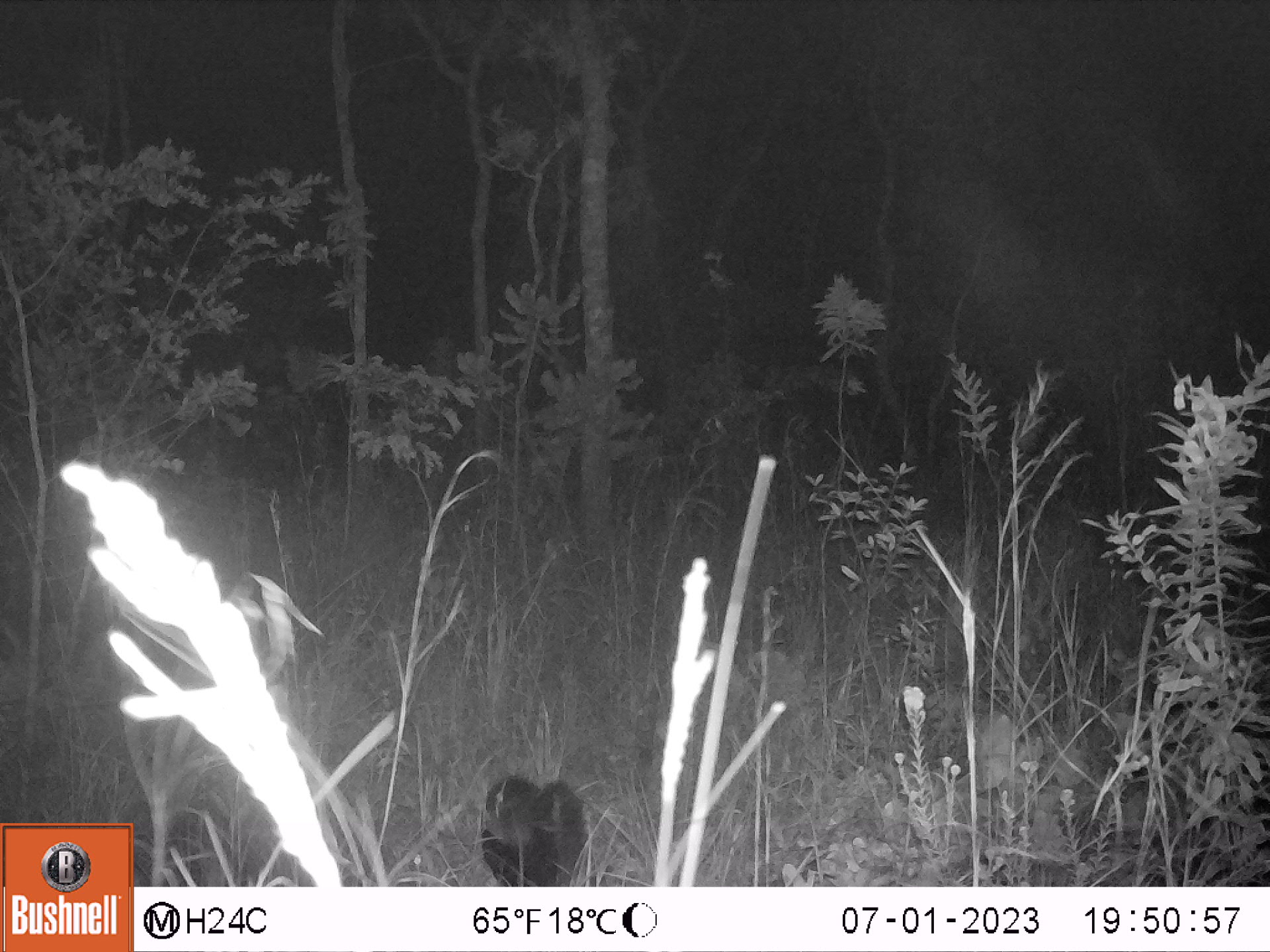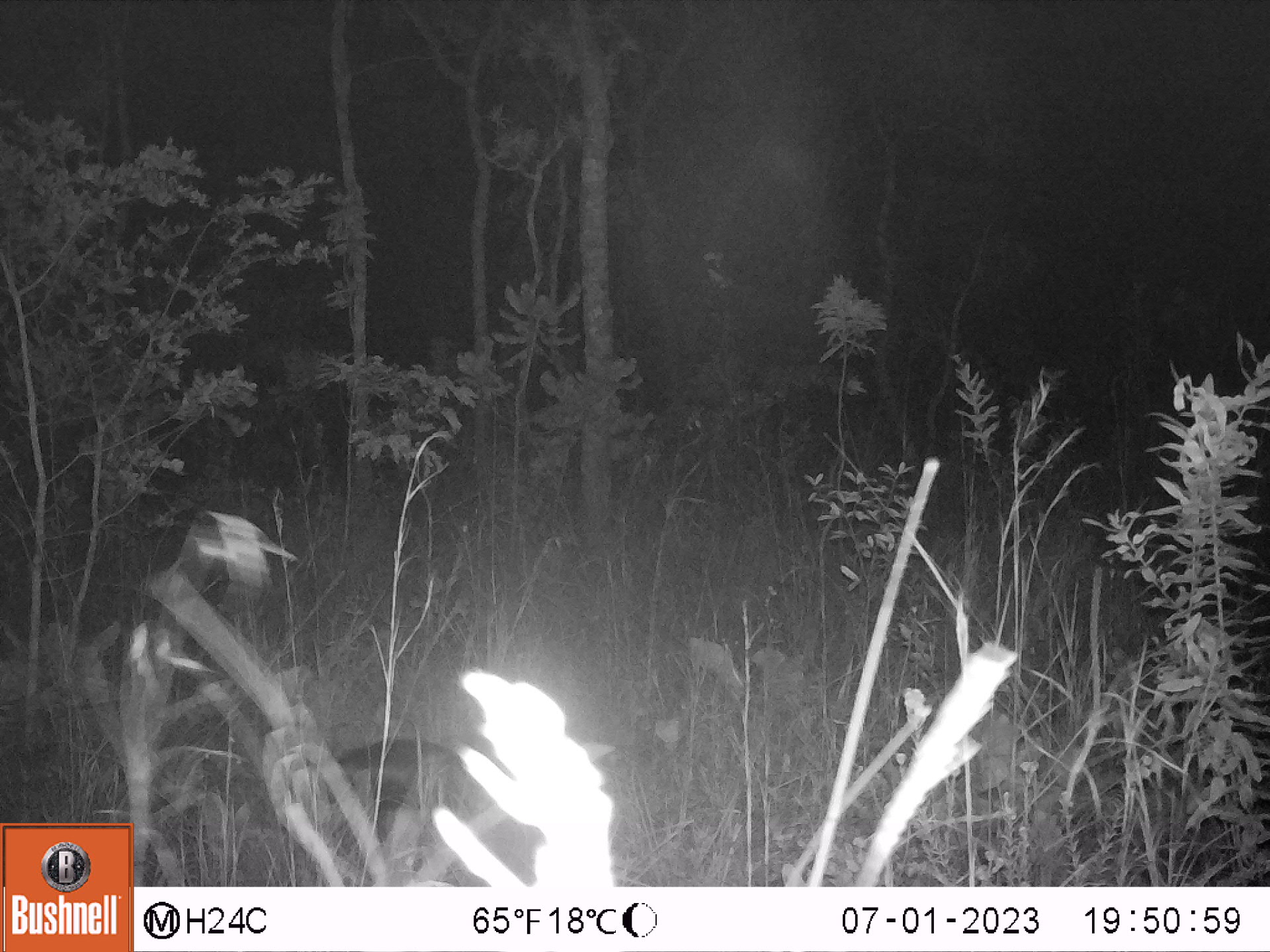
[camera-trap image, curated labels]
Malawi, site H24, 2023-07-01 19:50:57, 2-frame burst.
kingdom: Animalia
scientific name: Animalia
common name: other animal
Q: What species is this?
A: Other animal (Animalia).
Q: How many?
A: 1.